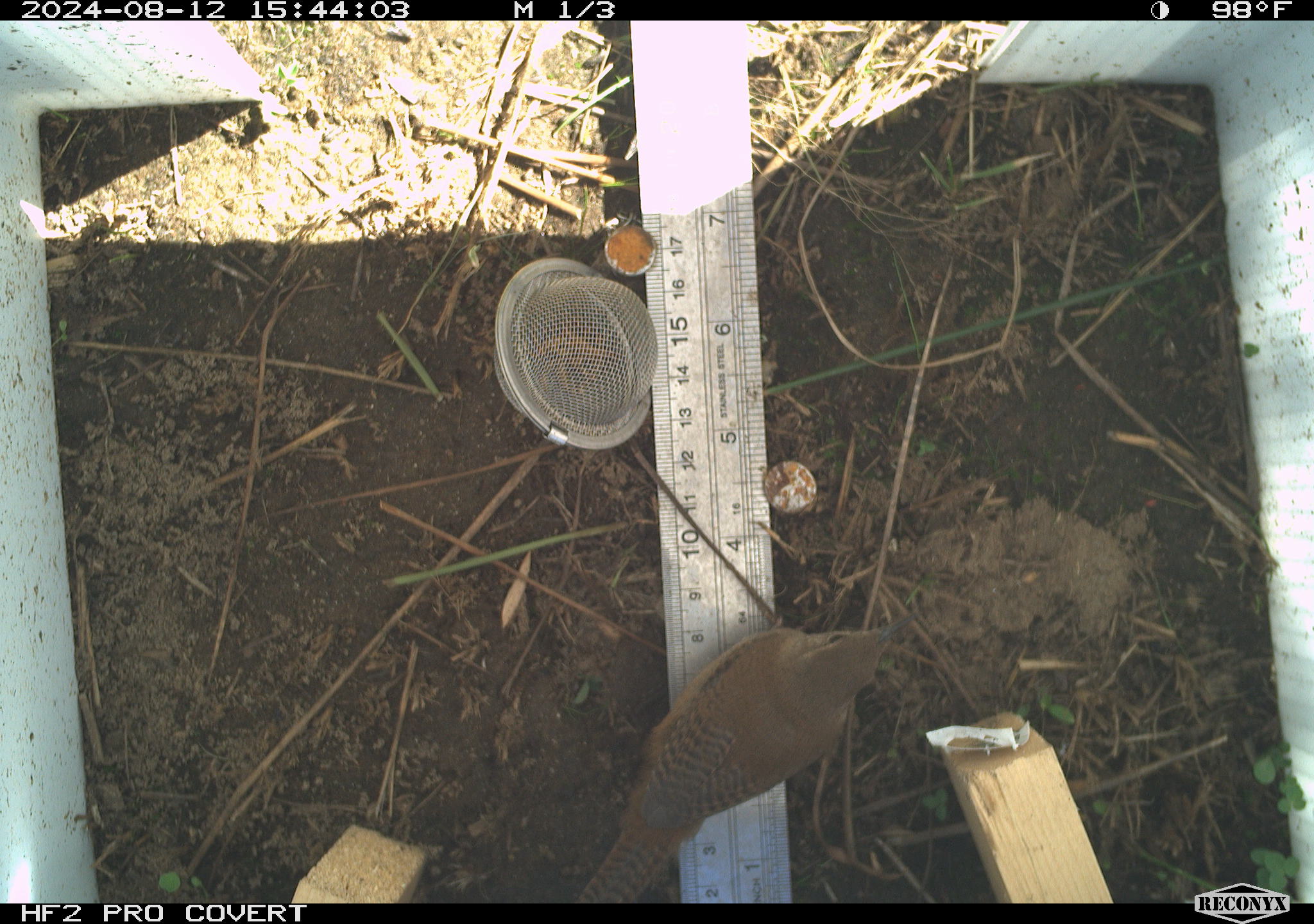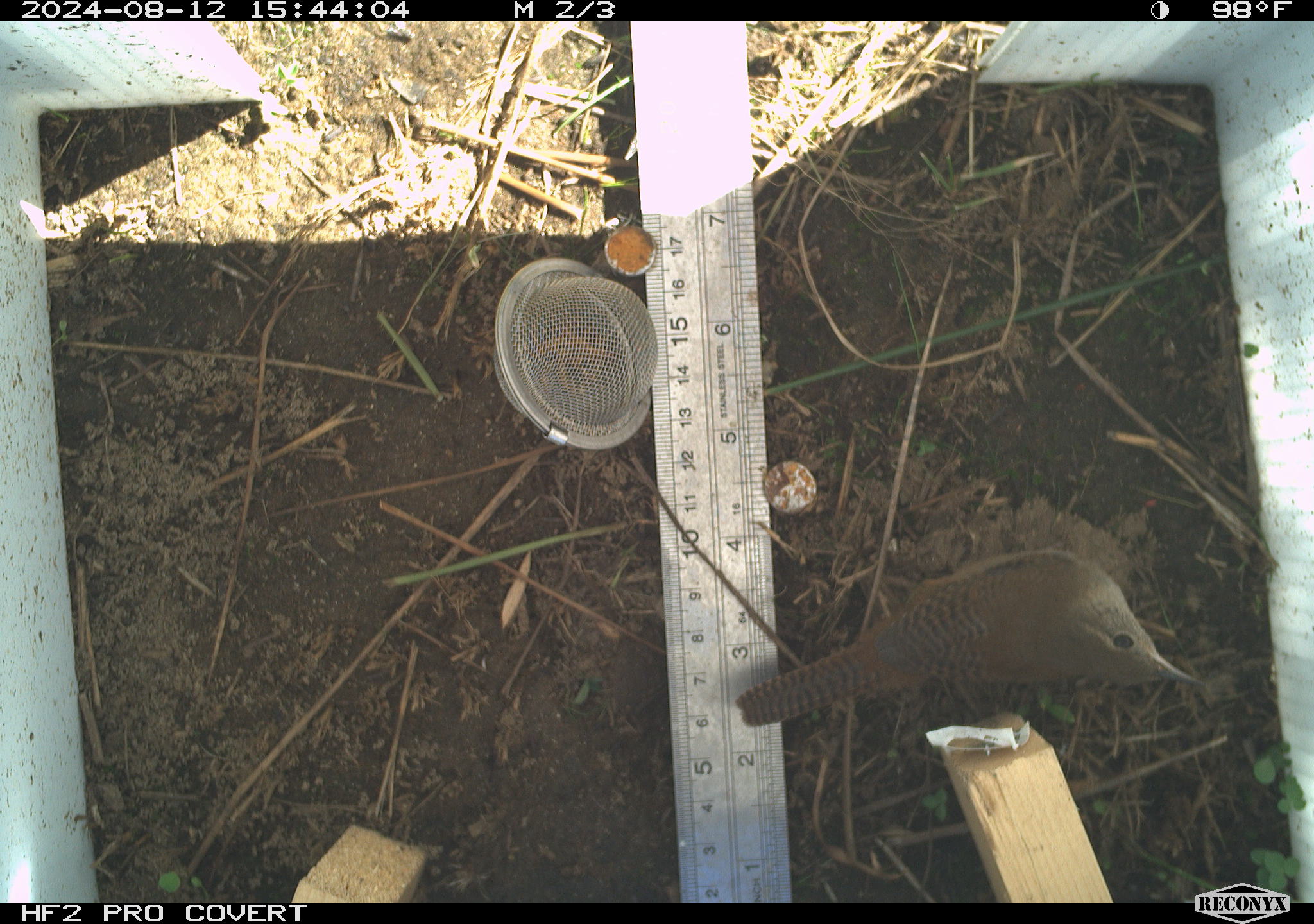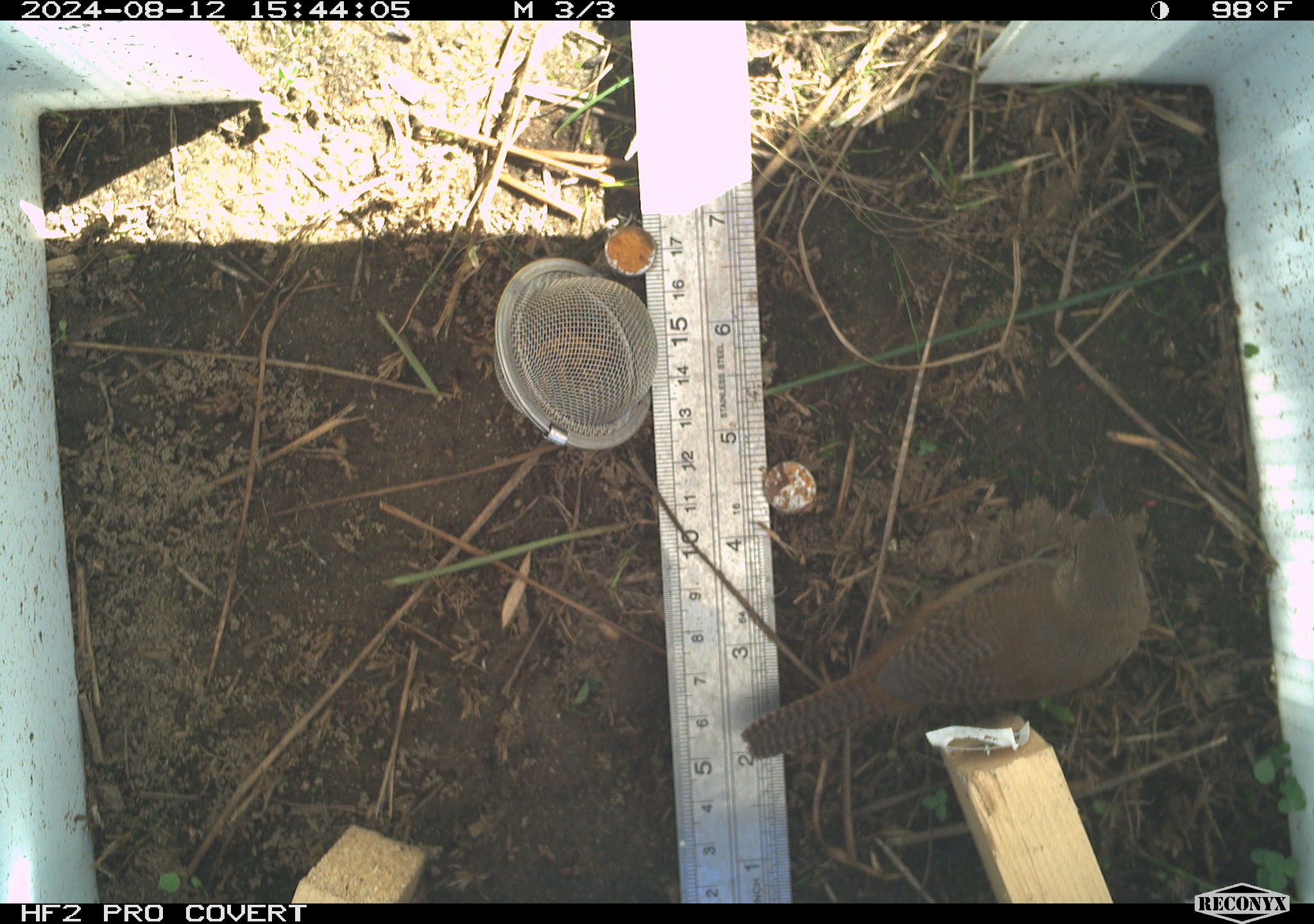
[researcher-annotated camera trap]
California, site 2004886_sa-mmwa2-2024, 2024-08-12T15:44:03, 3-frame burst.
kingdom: Animalia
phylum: Chordata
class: Aves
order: Passeriformes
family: Troglodytidae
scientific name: Troglodytidae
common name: wren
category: troglodytidae family